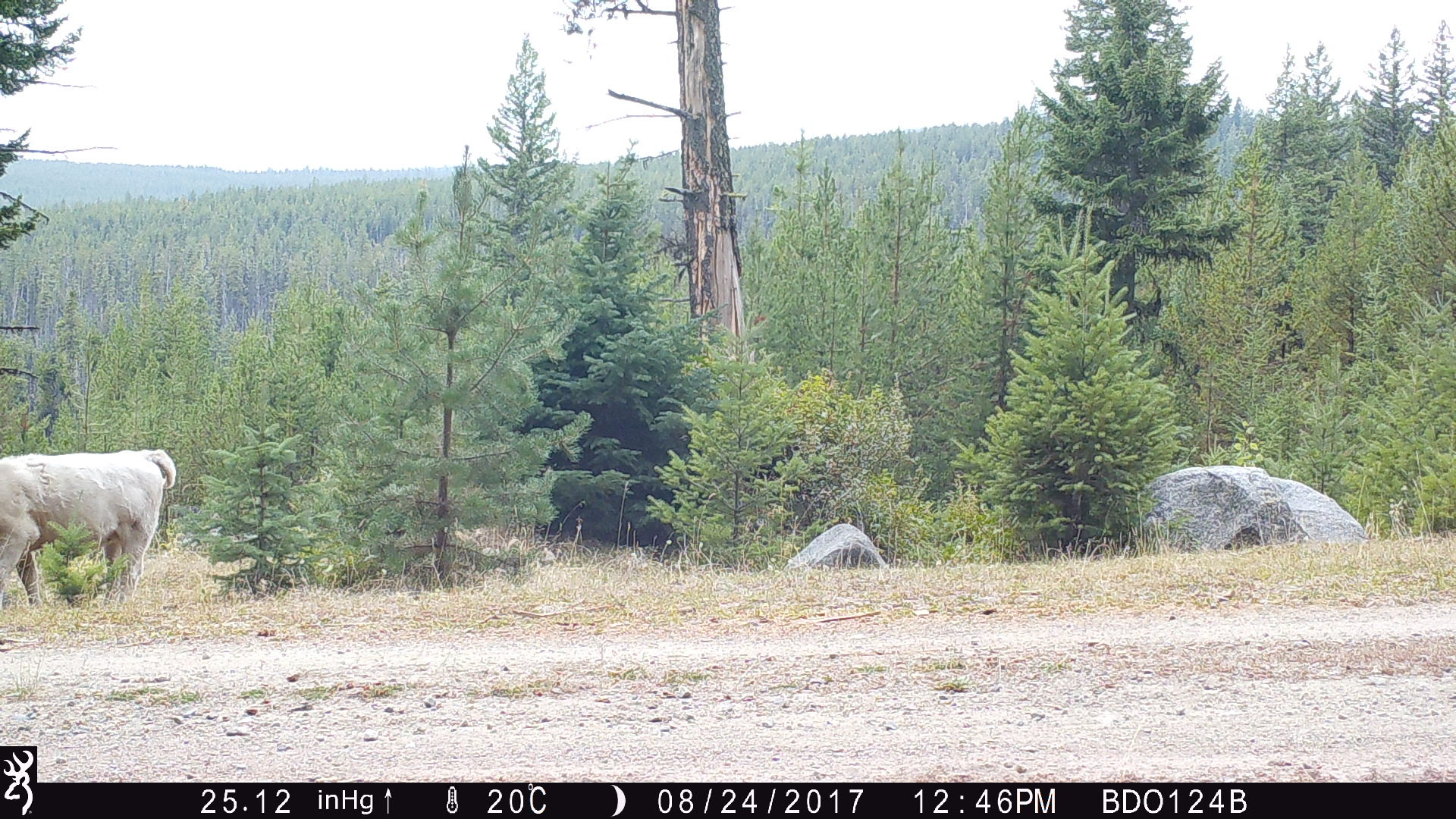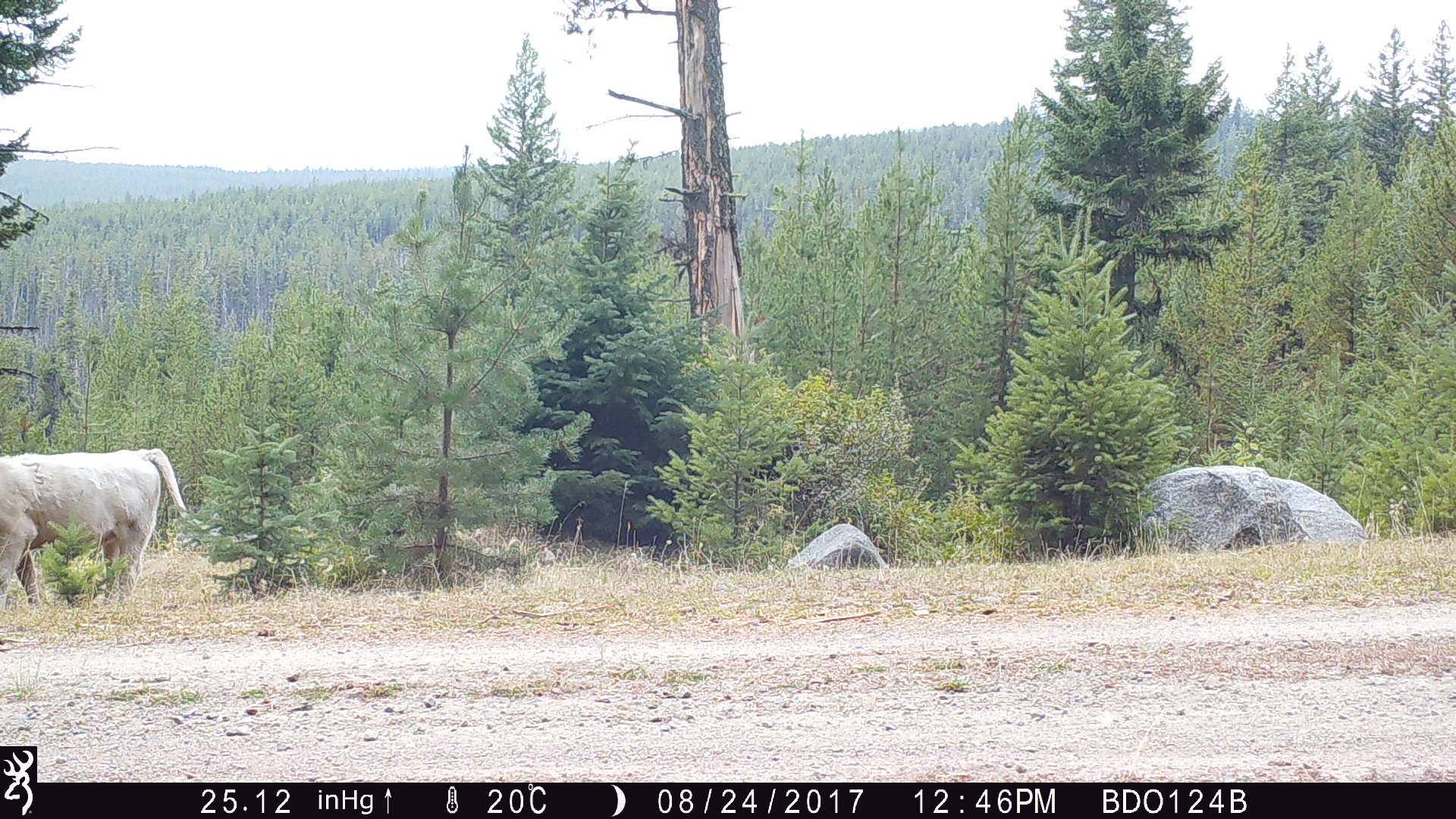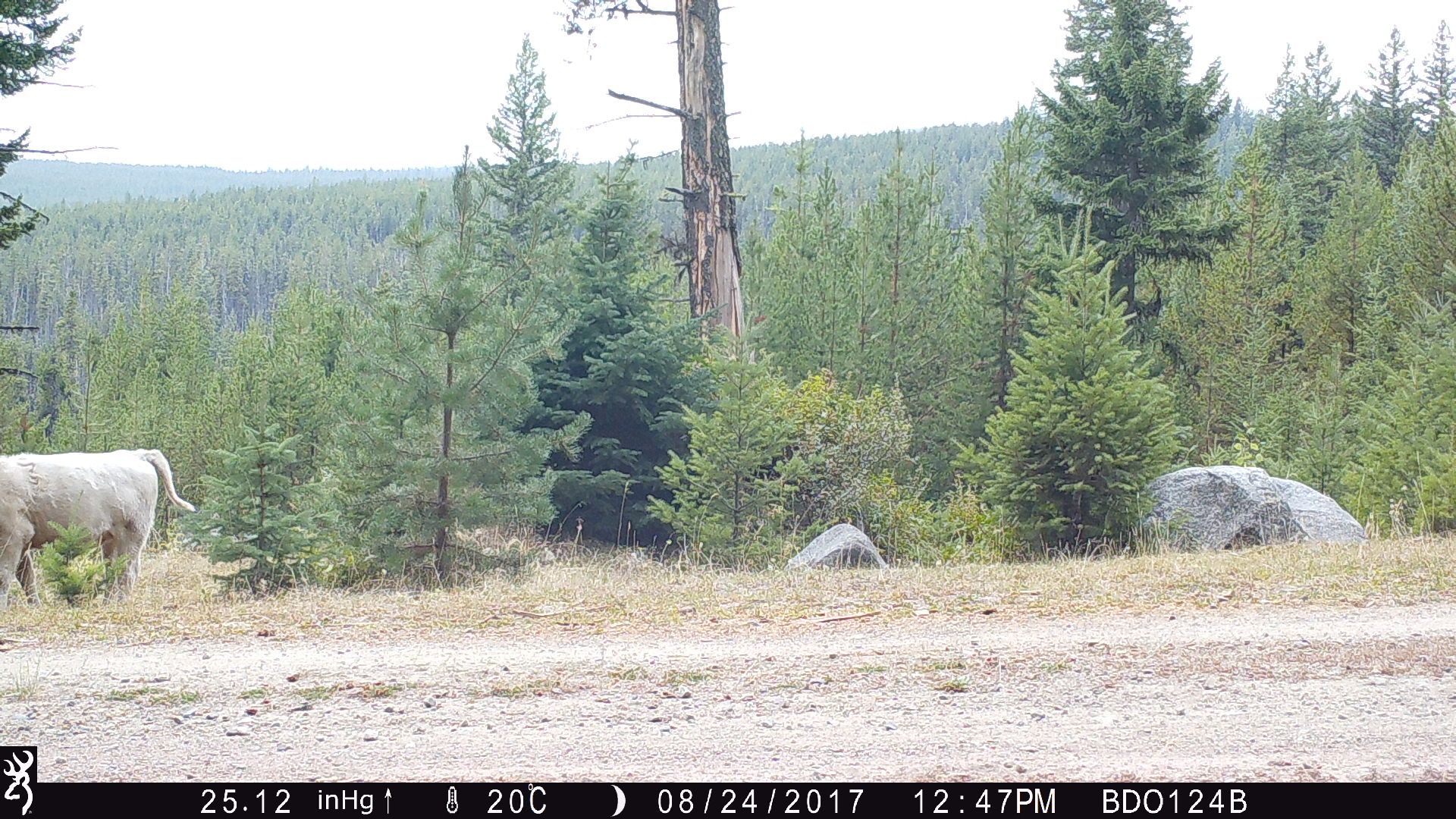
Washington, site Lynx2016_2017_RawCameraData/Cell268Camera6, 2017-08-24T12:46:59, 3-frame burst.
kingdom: Animalia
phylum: Chordata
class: Mammalia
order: Artiodactyla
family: Bovidae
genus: Bos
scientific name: Bos taurus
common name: domestic cattle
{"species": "domestic cattle (Bos taurus)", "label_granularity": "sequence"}